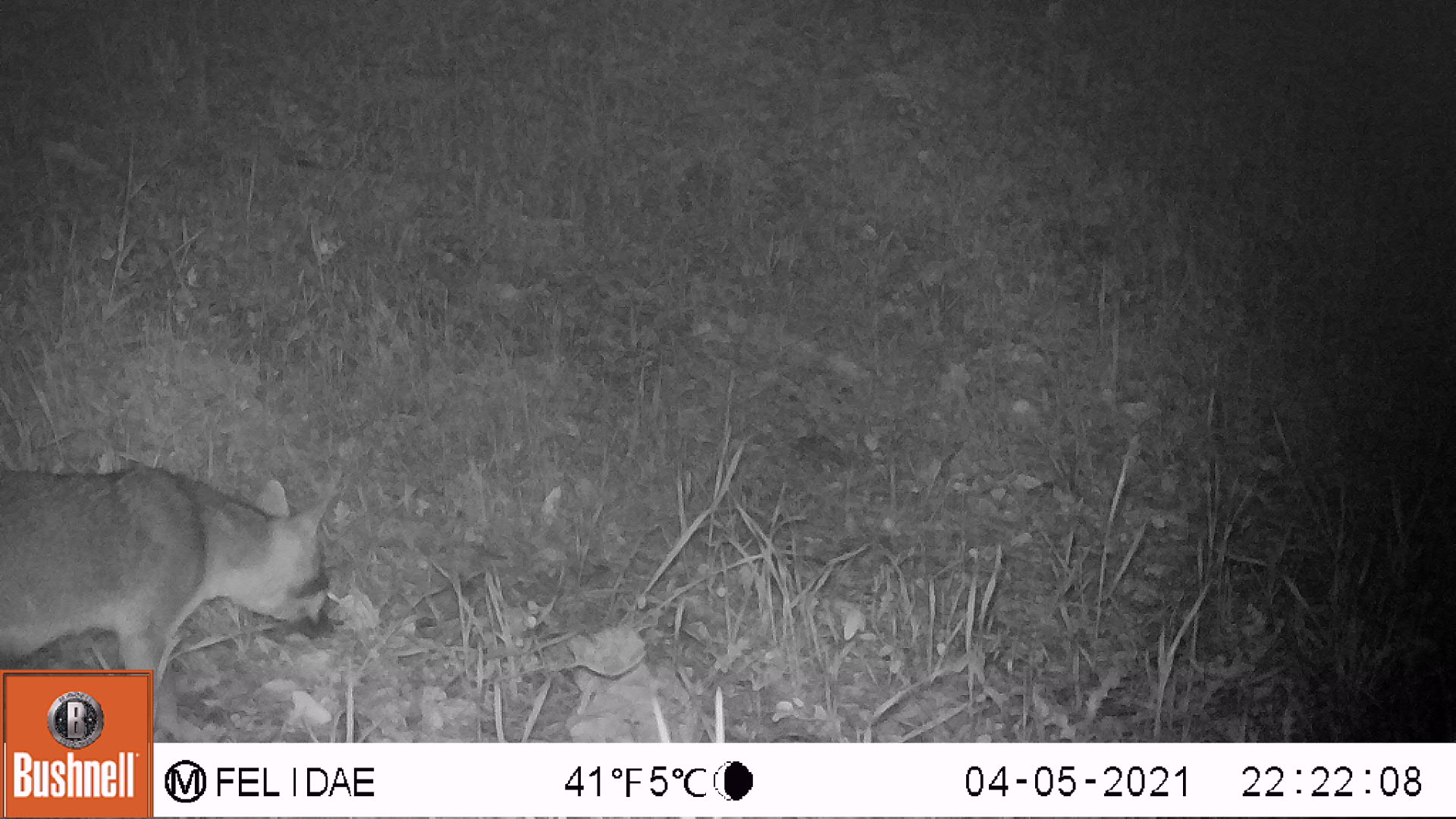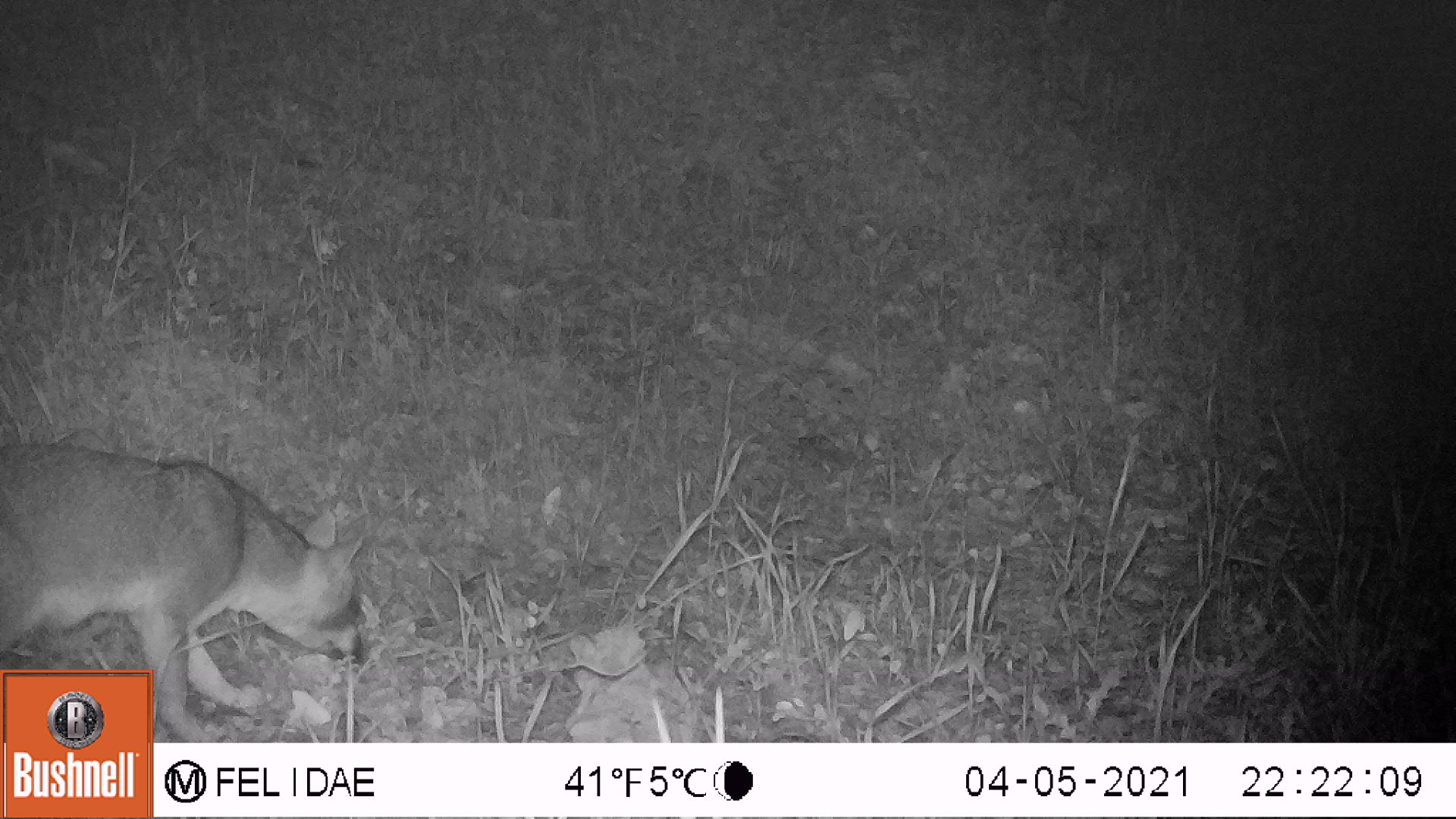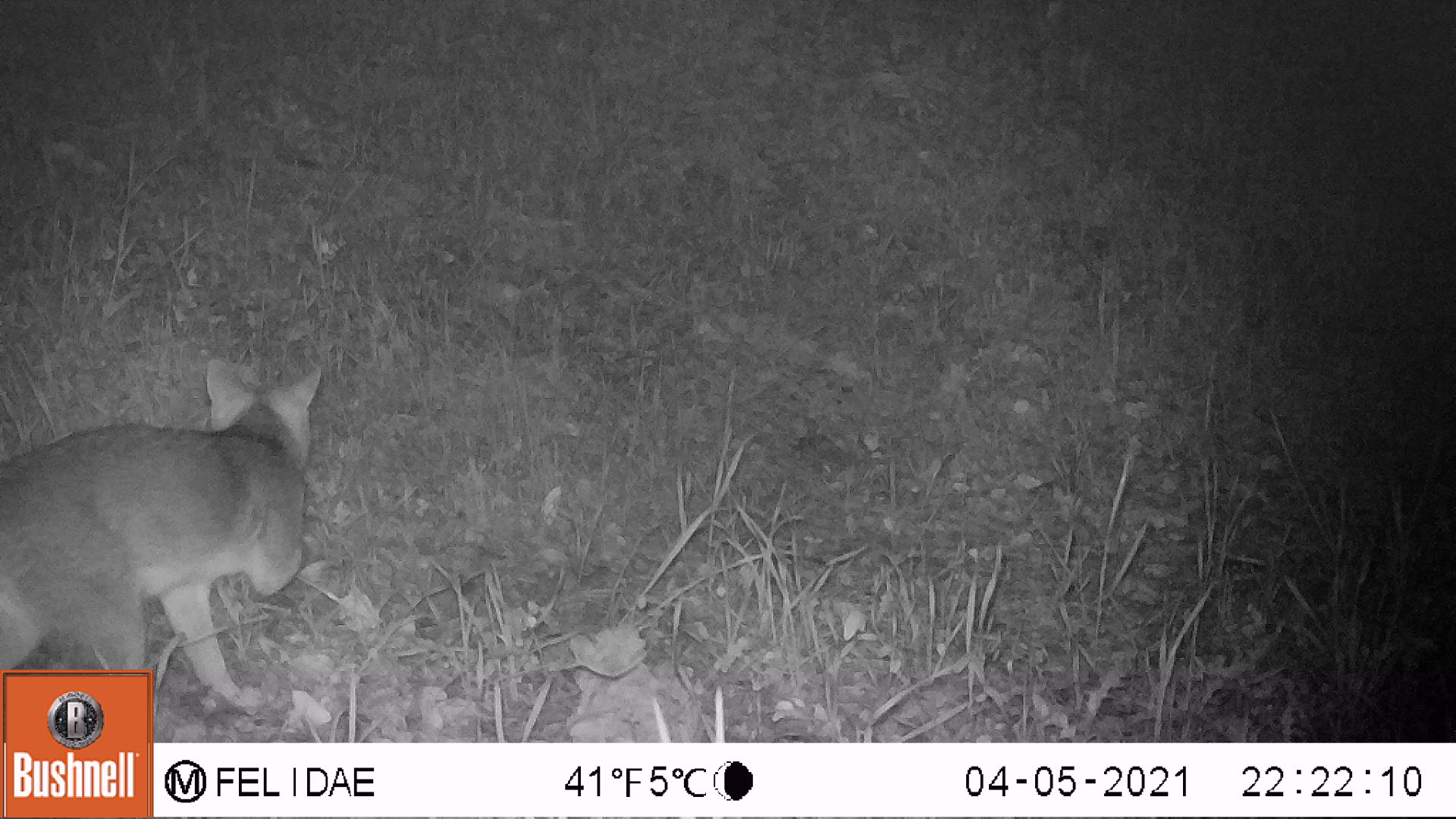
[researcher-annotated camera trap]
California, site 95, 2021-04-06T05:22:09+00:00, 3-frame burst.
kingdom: Animalia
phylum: Chordata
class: Mammalia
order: Carnivora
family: Canidae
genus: Urocyon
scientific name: Urocyon cinereoargenteus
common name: gray fox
Gray fox (Urocyon cinereoargenteus).